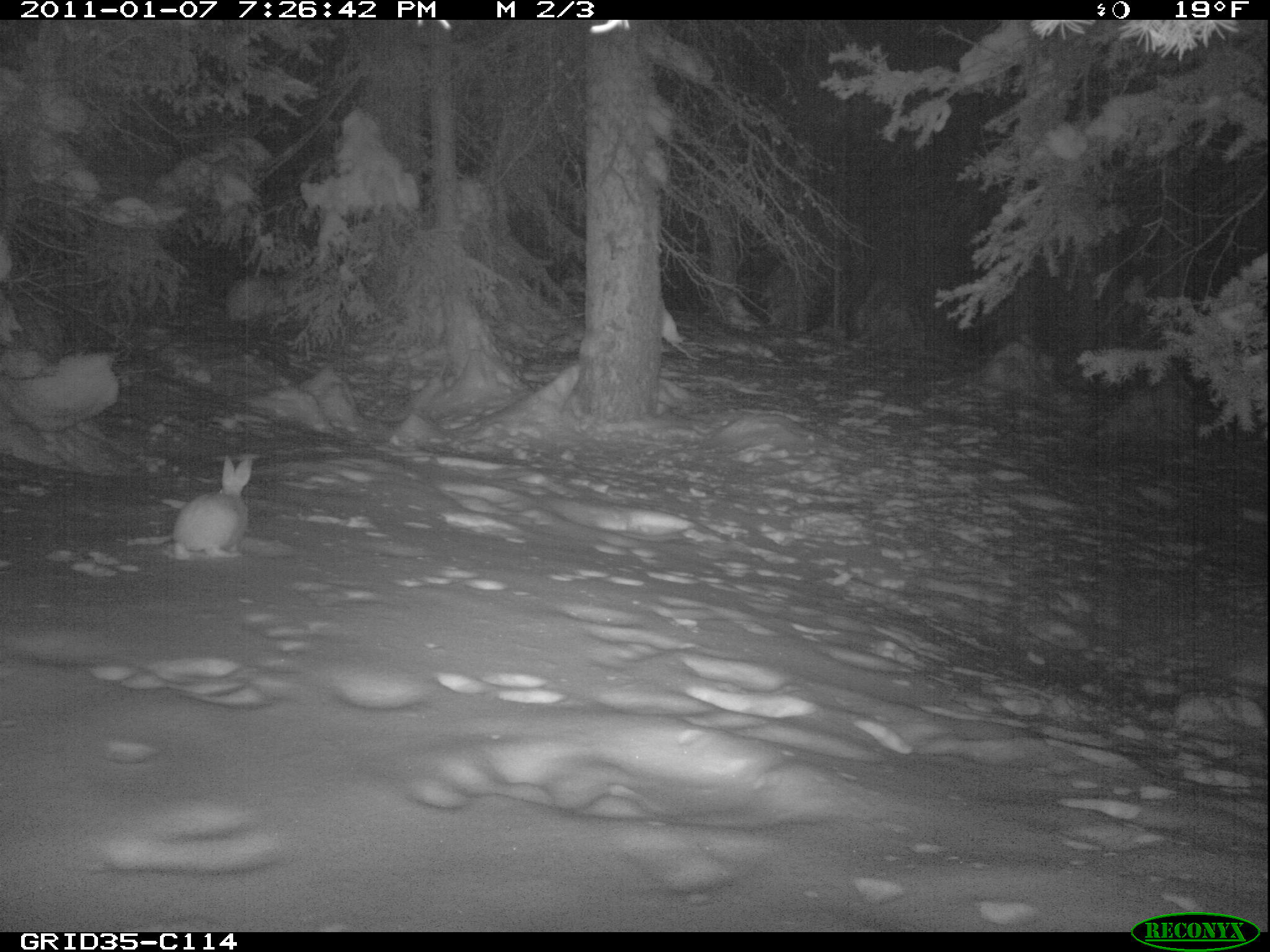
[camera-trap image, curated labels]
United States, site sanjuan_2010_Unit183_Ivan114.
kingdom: Animalia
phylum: Chordata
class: Mammalia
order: Lagomorpha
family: Leporidae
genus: Lepus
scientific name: Lepus americanus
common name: snowshoe hare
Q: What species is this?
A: Lepus americanus (snowshoe hare).